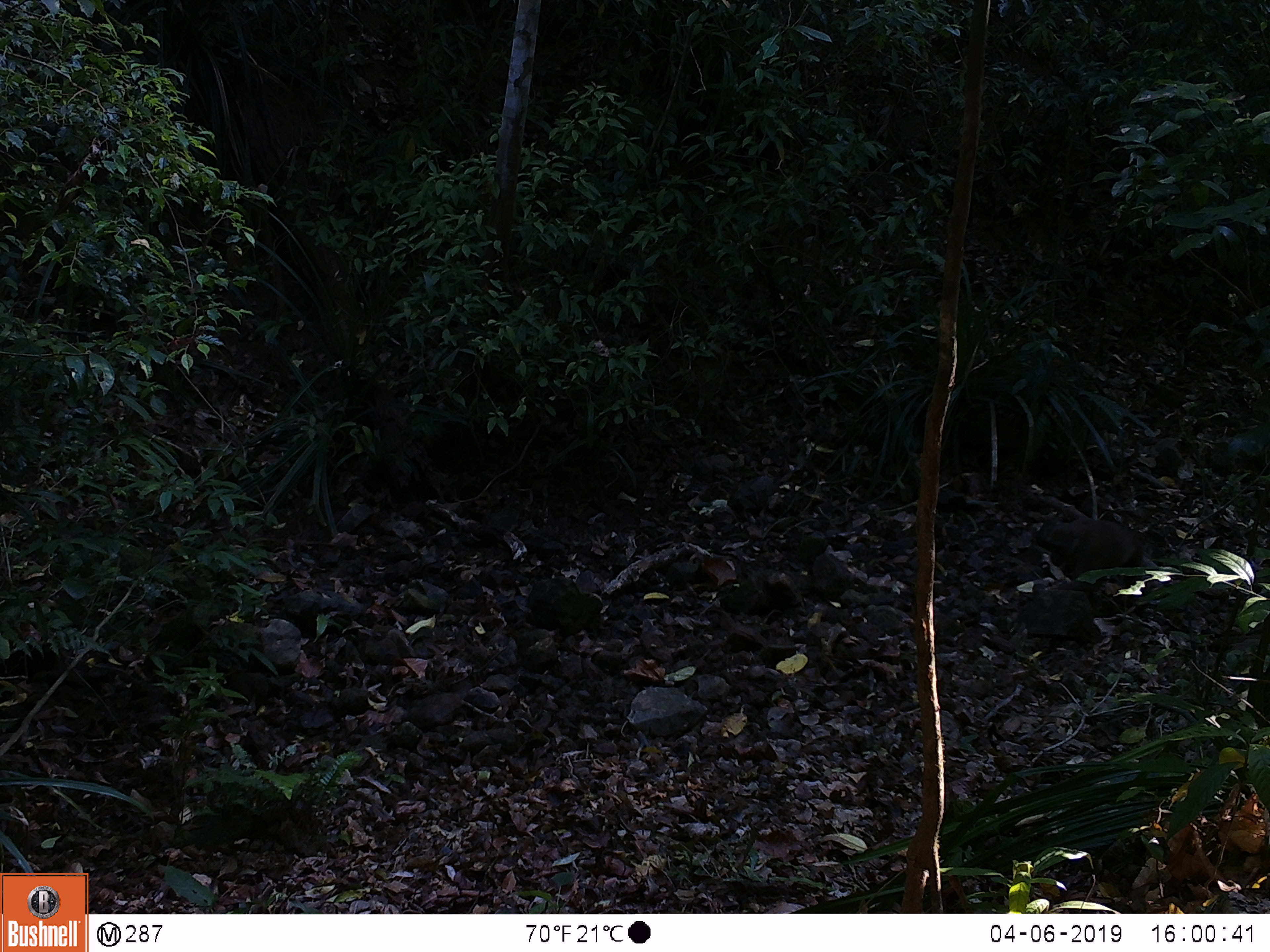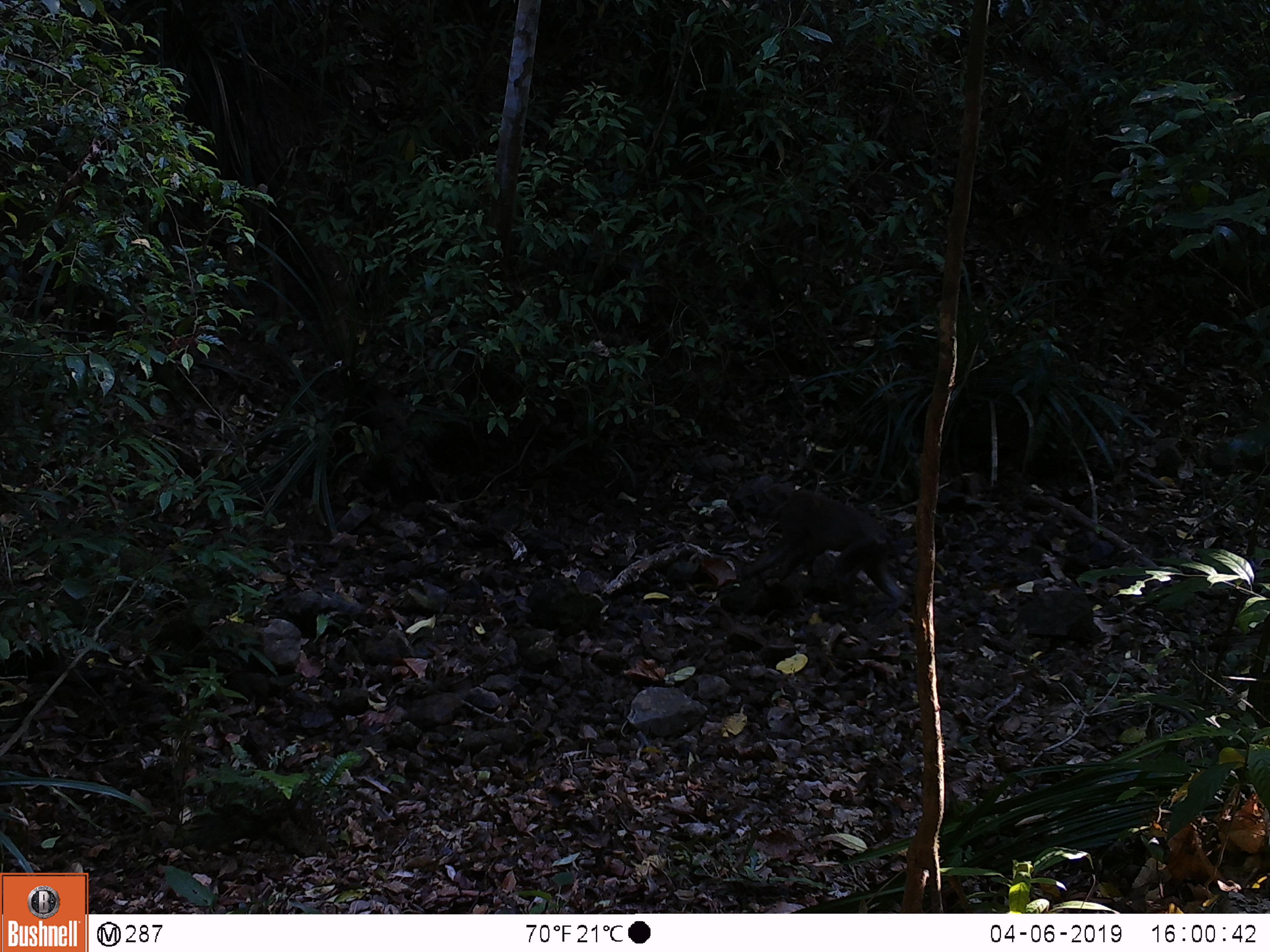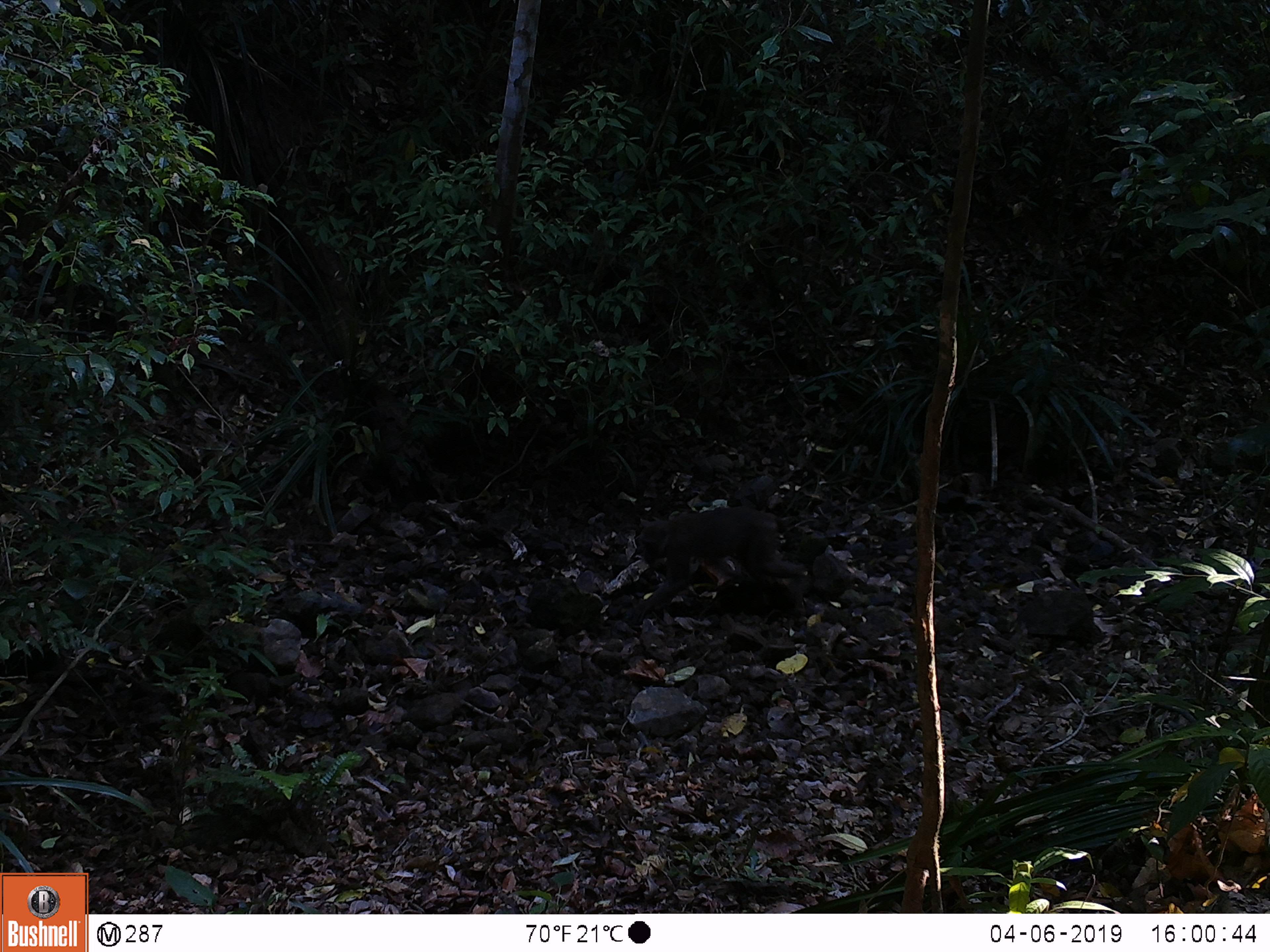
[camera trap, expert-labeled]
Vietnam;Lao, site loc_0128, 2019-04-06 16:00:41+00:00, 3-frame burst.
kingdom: Animalia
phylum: Chordata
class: Mammalia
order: Primates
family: Cercopithecidae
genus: Macaca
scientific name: Macaca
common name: macaques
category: assam or rhesus macaque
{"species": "assam or rhesus macaque (macaques) (Macaca)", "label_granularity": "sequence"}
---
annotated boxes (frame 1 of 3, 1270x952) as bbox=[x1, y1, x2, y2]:
assam or rhesus macaque: bbox=[1036, 513, 1147, 607]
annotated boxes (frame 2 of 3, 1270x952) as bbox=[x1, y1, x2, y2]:
assam or rhesus macaque: bbox=[741, 481, 908, 625]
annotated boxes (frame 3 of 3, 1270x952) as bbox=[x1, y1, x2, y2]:
assam or rhesus macaque: bbox=[631, 506, 806, 625]